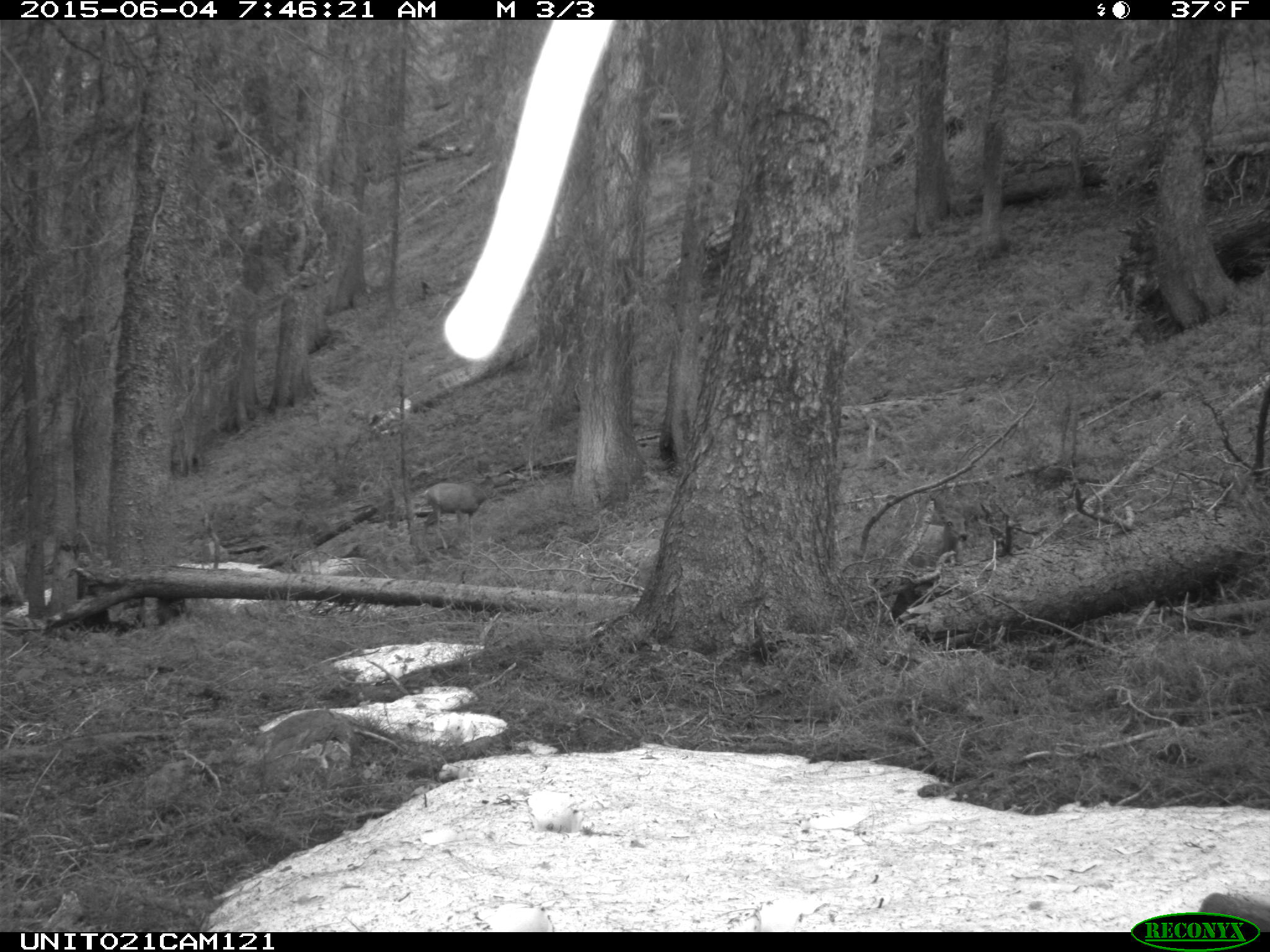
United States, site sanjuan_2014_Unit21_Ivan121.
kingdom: Animalia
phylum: Chordata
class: Mammalia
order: Artiodactyla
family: Cervidae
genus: Odocoileus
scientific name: Odocoileus hemionus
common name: mule deer